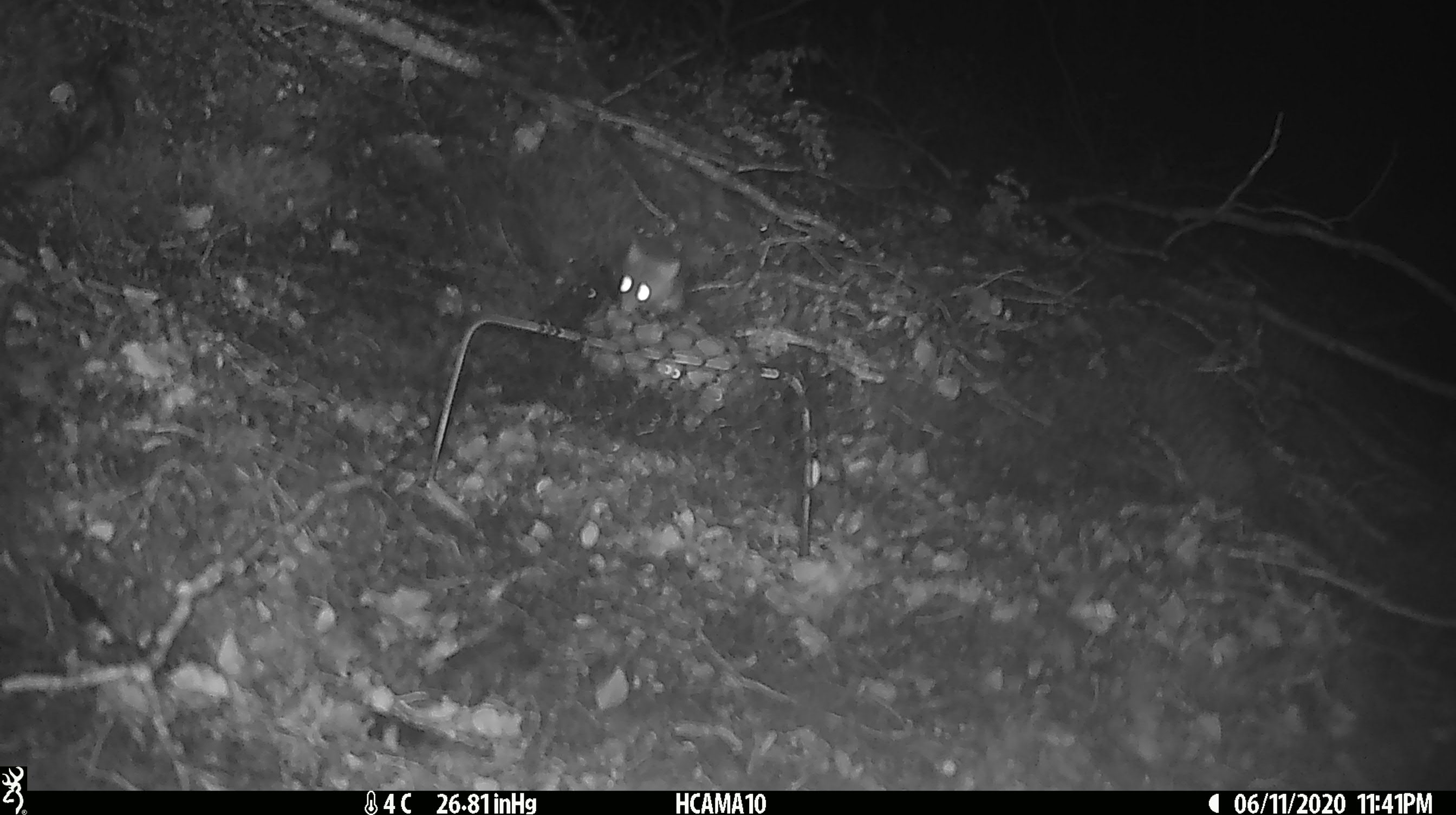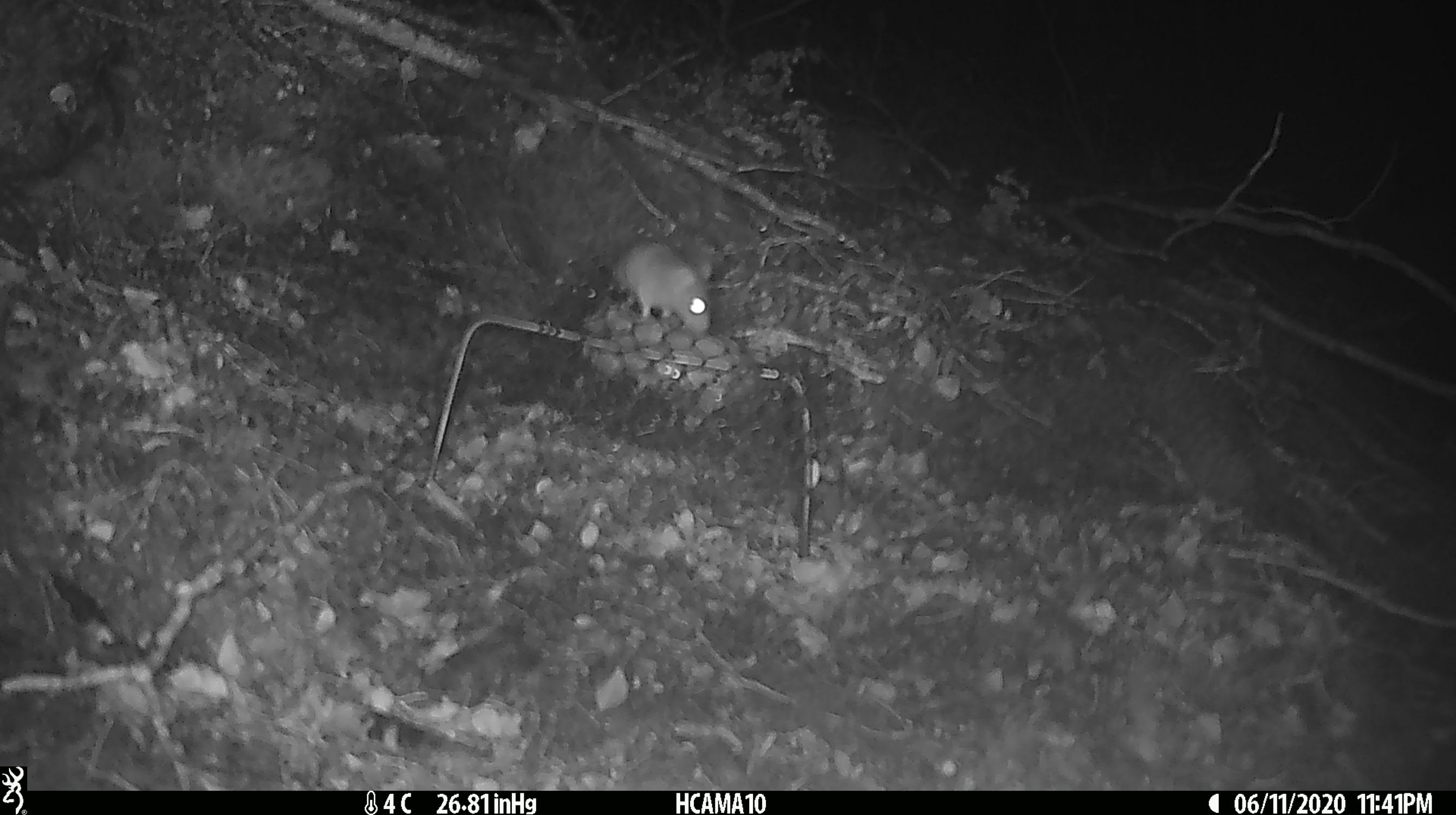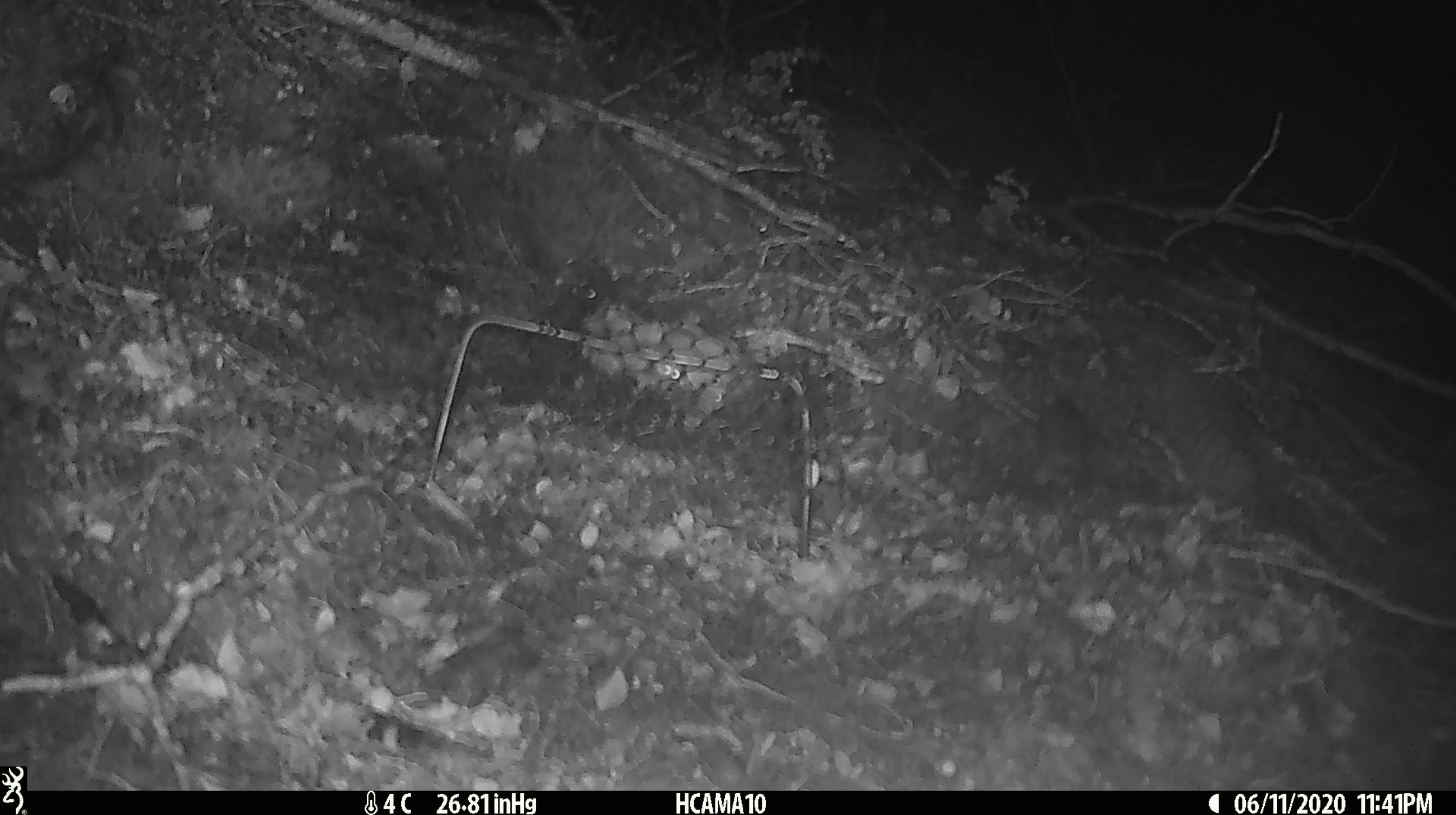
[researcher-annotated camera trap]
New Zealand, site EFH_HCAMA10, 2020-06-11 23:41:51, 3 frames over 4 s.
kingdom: Animalia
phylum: Chordata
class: Mammalia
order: Rodentia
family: Muridae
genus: Mus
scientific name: Mus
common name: mouse